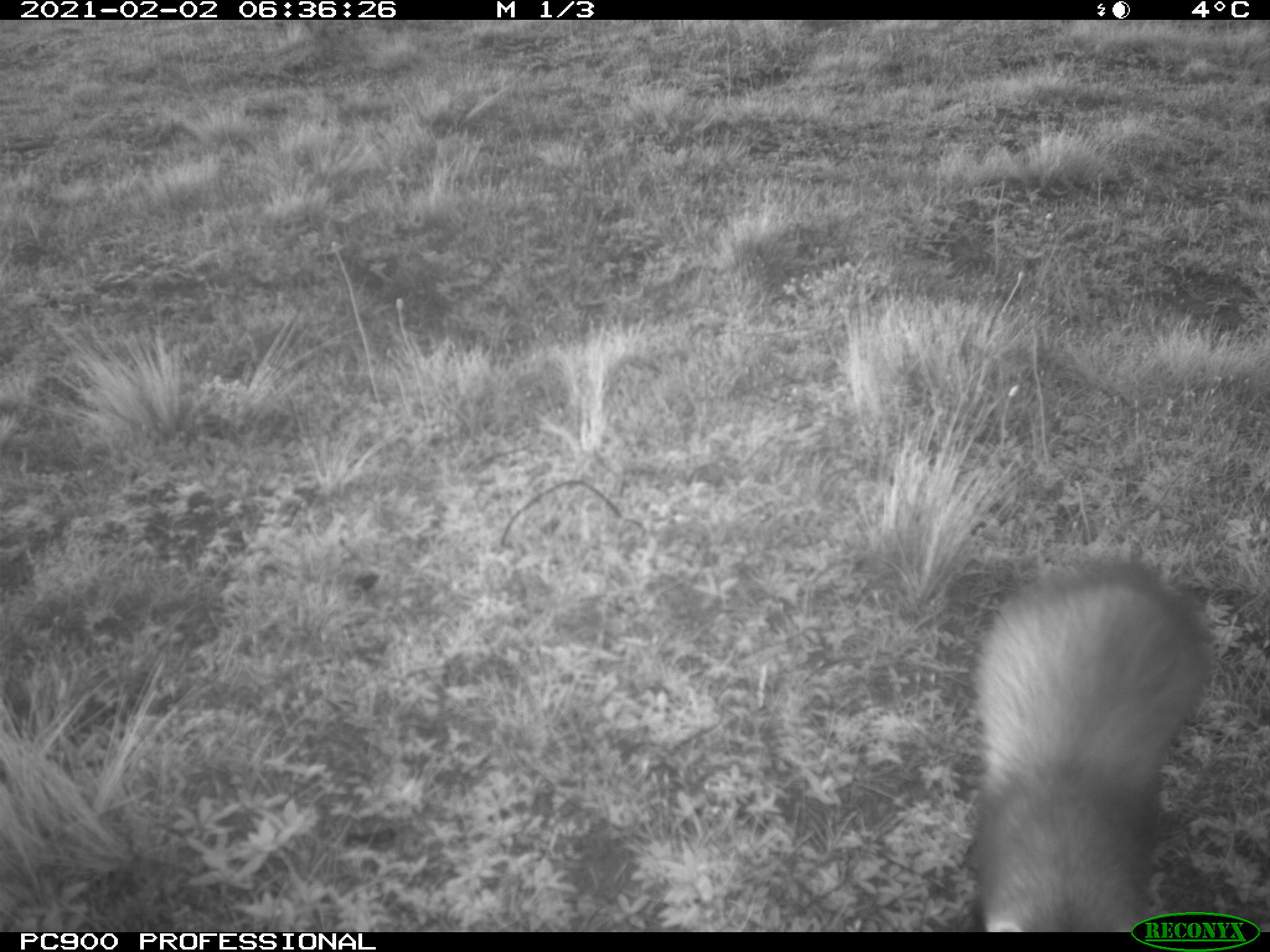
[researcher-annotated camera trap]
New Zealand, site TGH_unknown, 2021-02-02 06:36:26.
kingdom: Animalia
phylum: Chordata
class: Mammalia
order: Carnivora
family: Mustelidae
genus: Mustela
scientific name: Mustela furo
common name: ferret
Ferret (Mustela furo).